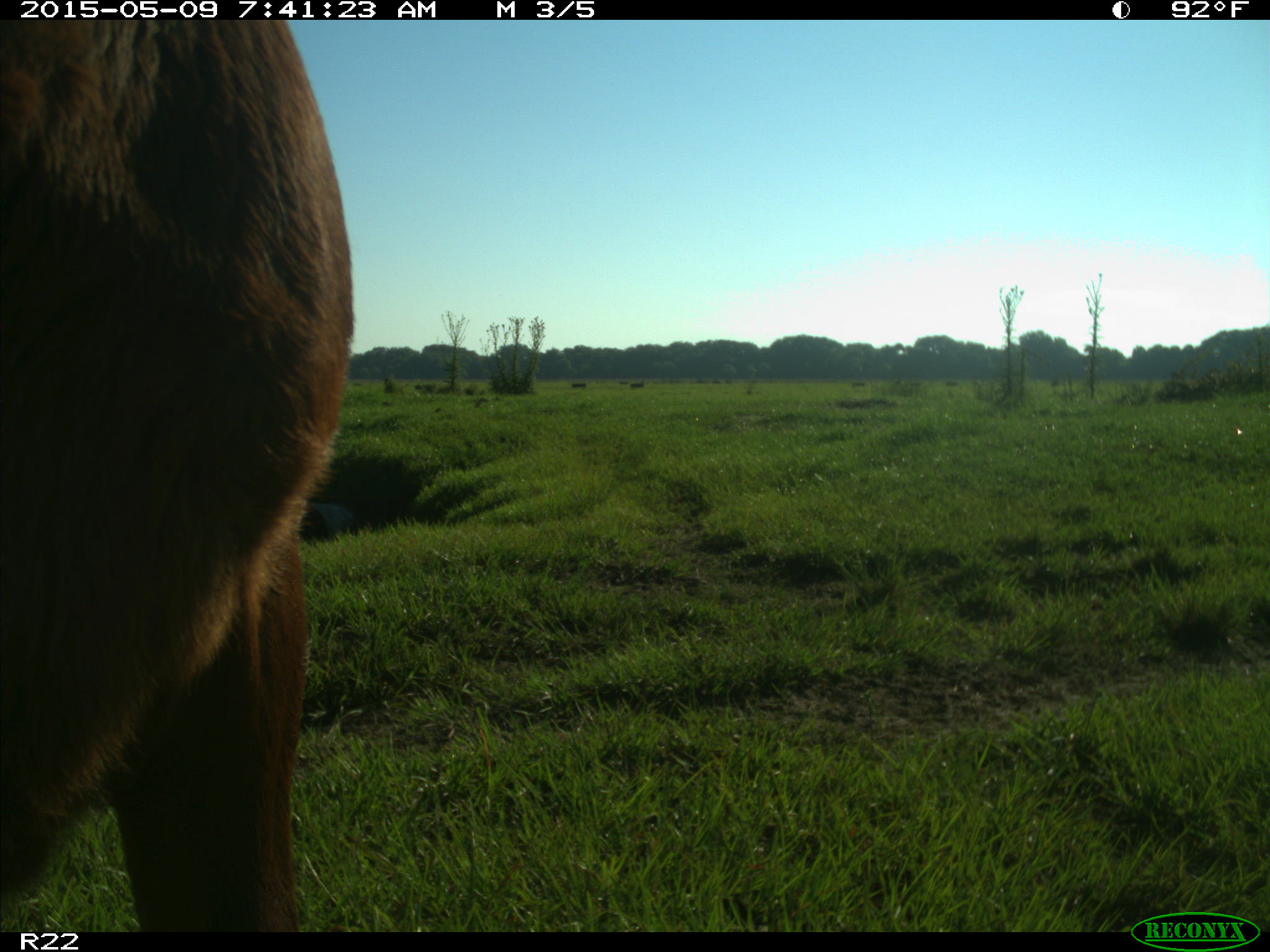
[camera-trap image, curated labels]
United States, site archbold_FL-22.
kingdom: Animalia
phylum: Chordata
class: Mammalia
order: Artiodactyla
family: Bovidae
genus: Bos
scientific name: Bos taurus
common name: domestic cow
Bos taurus (domestic cow).